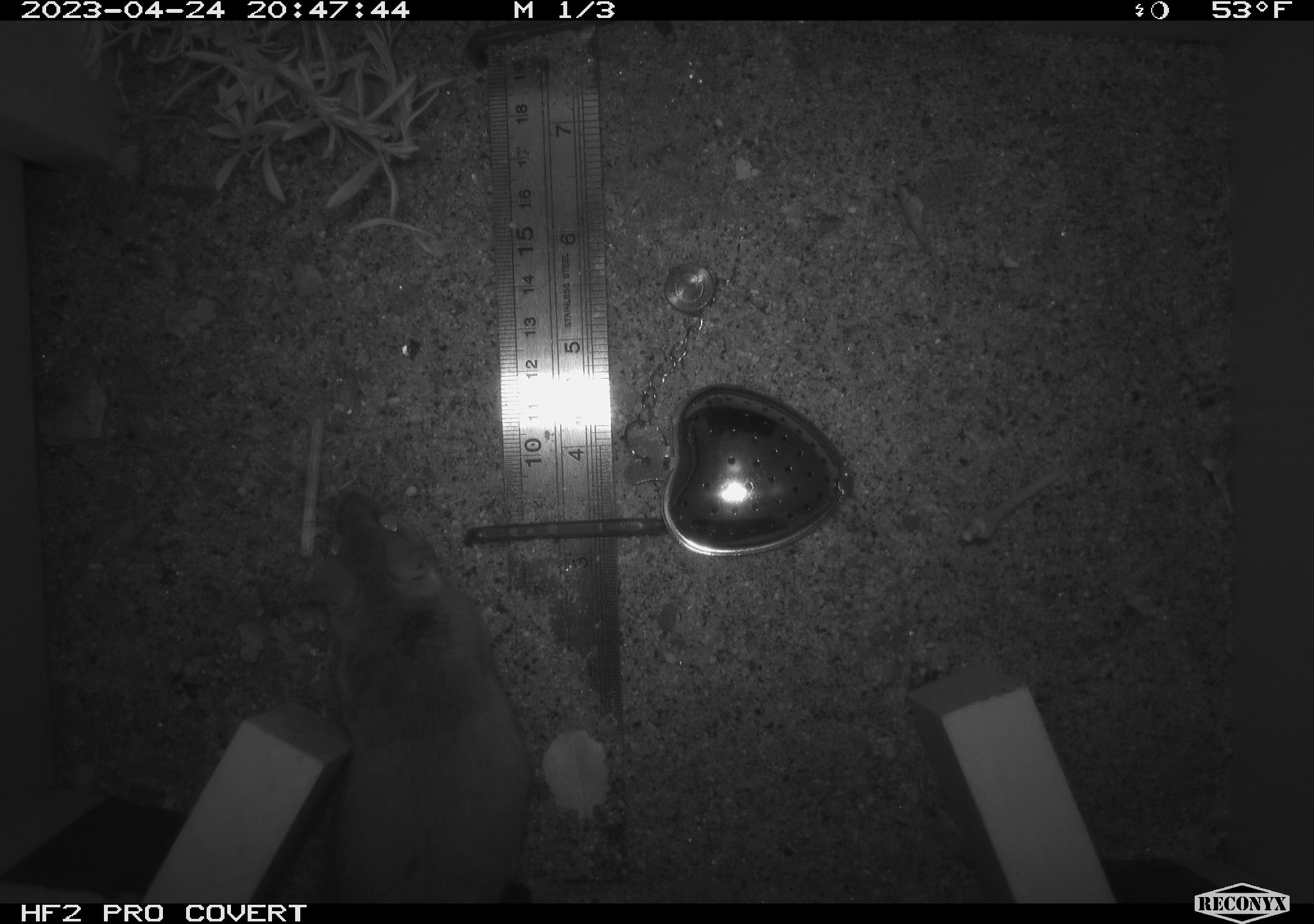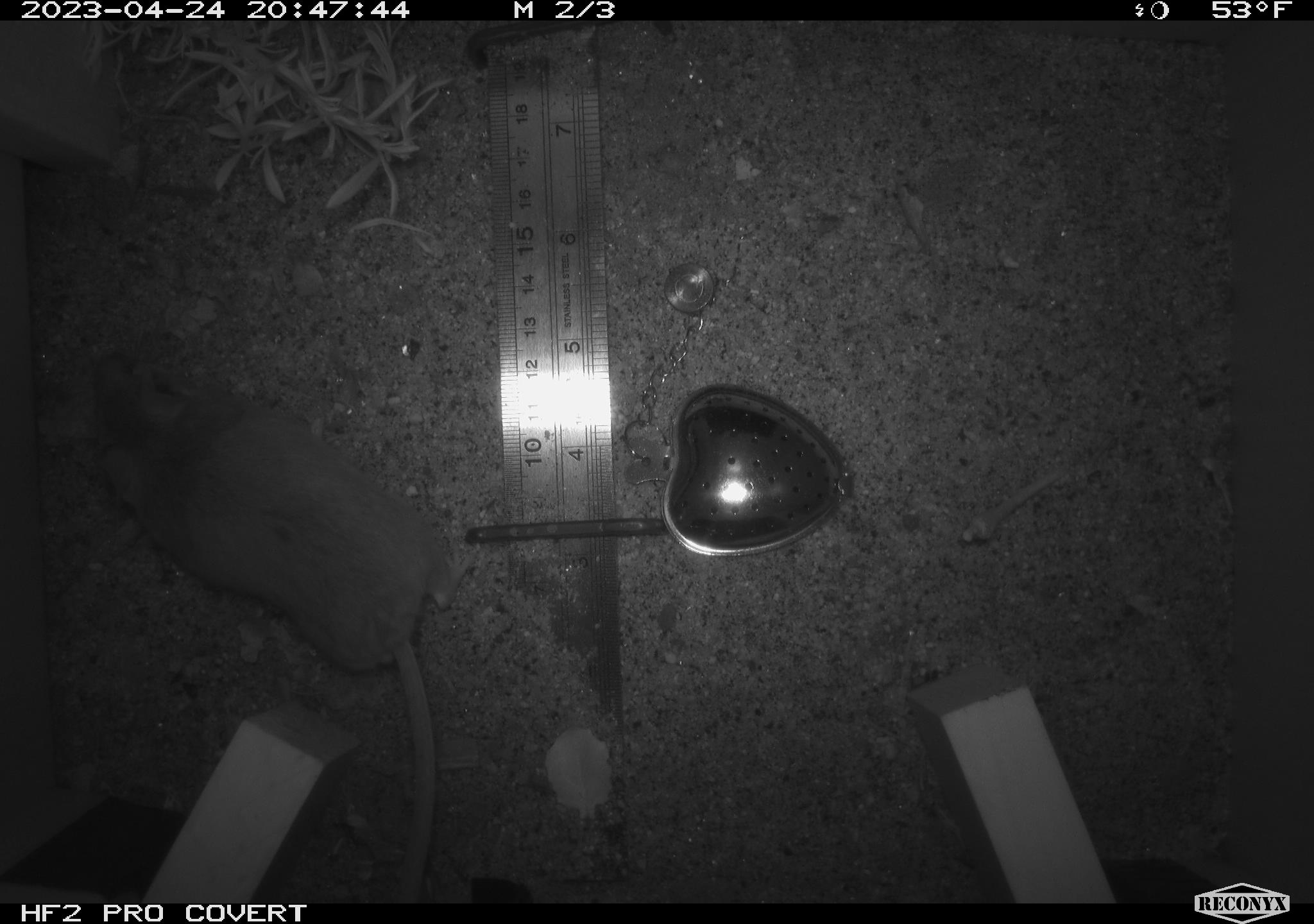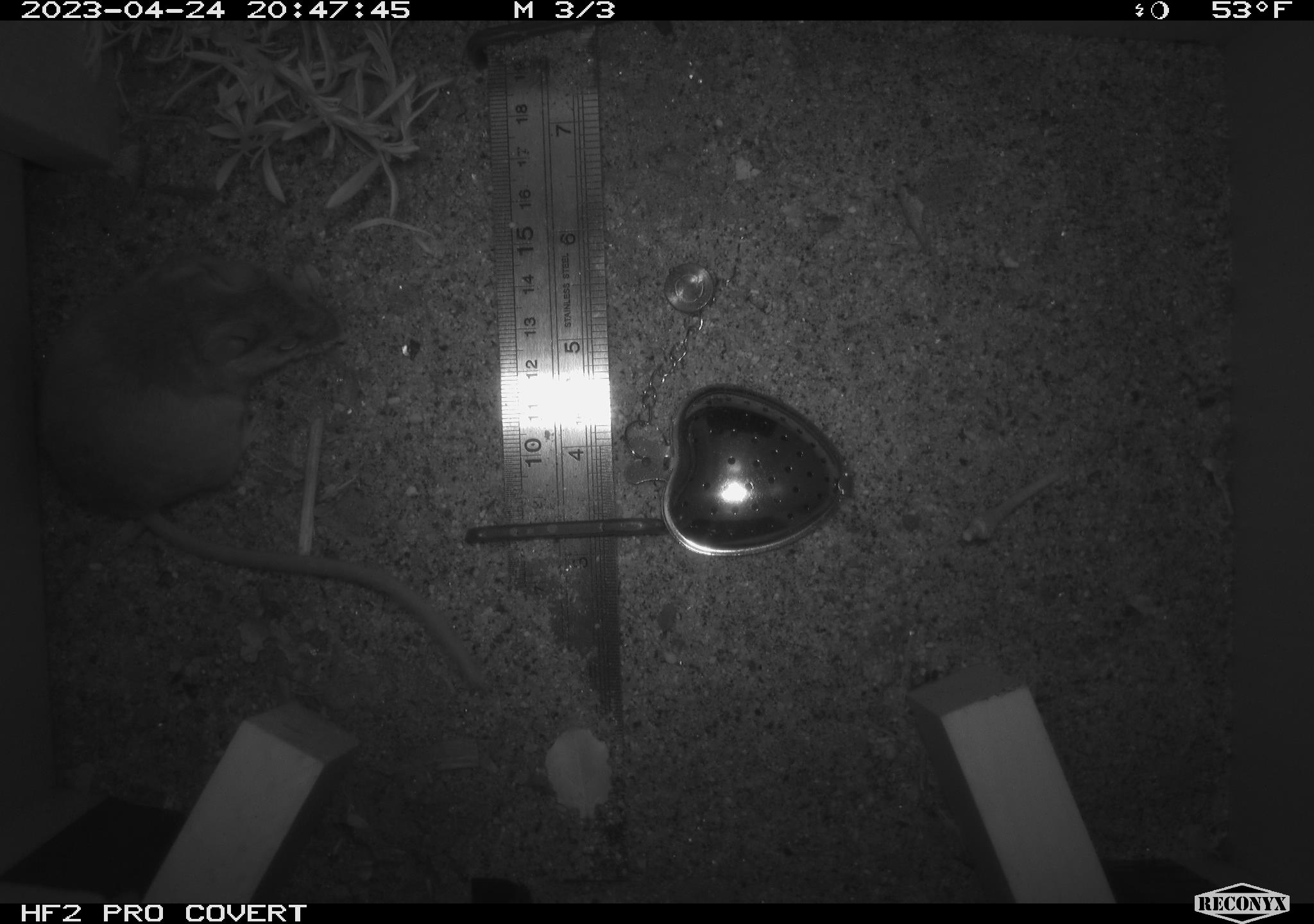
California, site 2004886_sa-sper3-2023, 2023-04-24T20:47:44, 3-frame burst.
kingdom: Animalia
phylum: Chordata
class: Mammalia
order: Rodentia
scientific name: Rodentia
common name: mouse species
Mouse species (Rodentia).